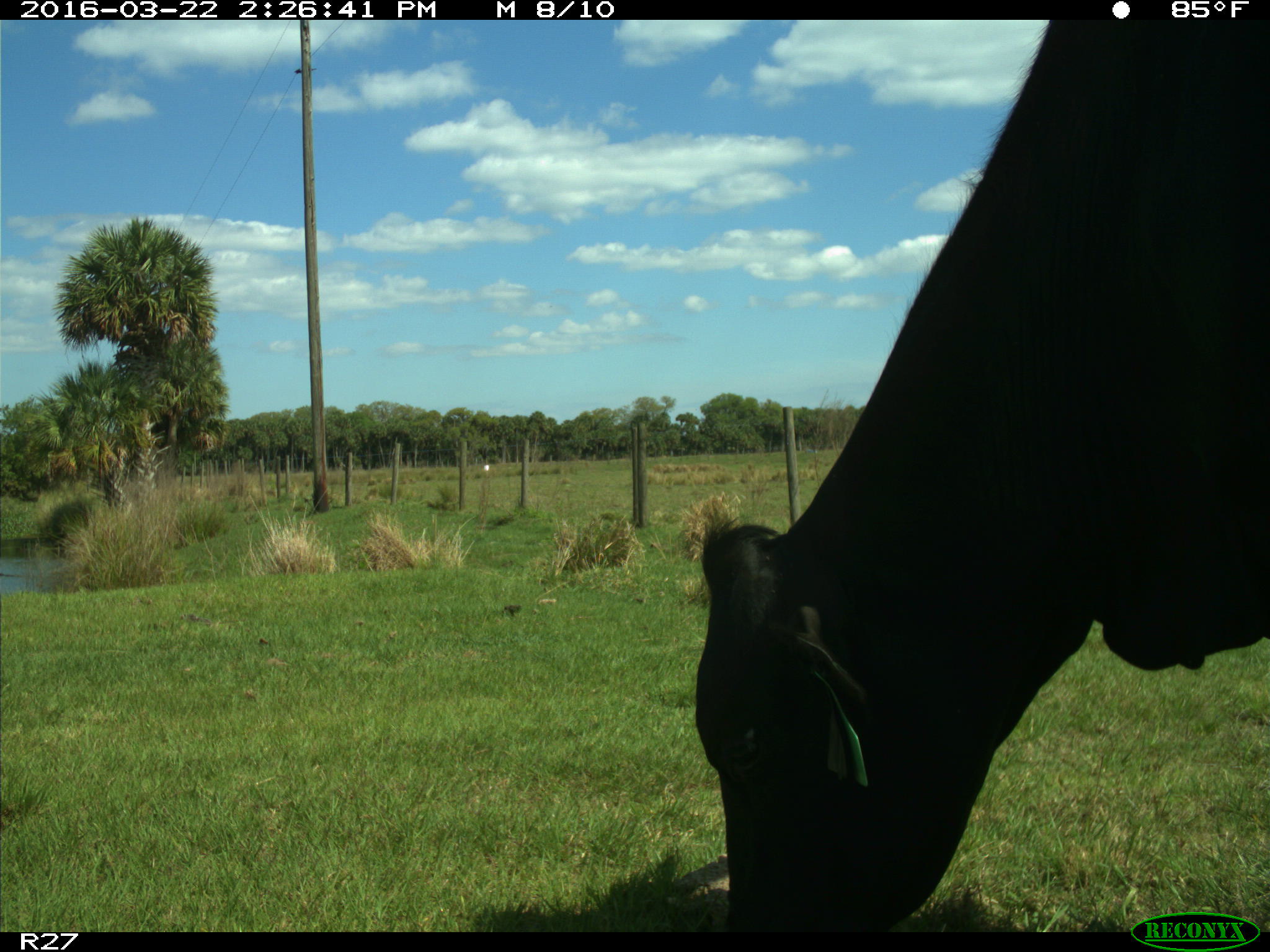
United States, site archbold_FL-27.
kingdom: Animalia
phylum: Chordata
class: Mammalia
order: Artiodactyla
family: Bovidae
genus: Bos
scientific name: Bos taurus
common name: domestic cow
Bos taurus (domestic cow).